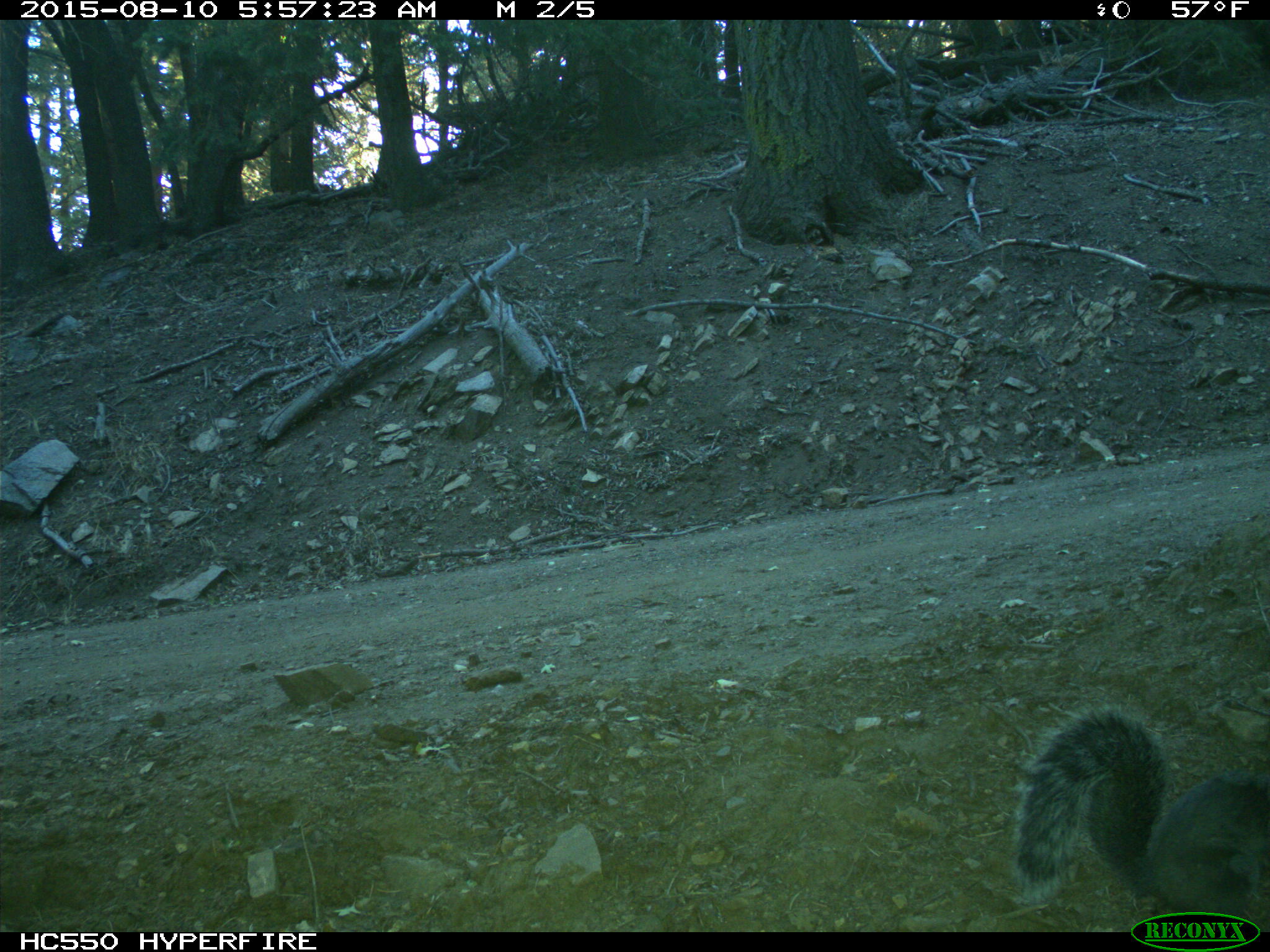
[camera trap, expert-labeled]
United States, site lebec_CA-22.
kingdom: Animalia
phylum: Chordata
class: Mammalia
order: Rodentia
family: Sciuridae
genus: Sciurus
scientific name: Sciurus carolinensis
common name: eastern gray squirrel